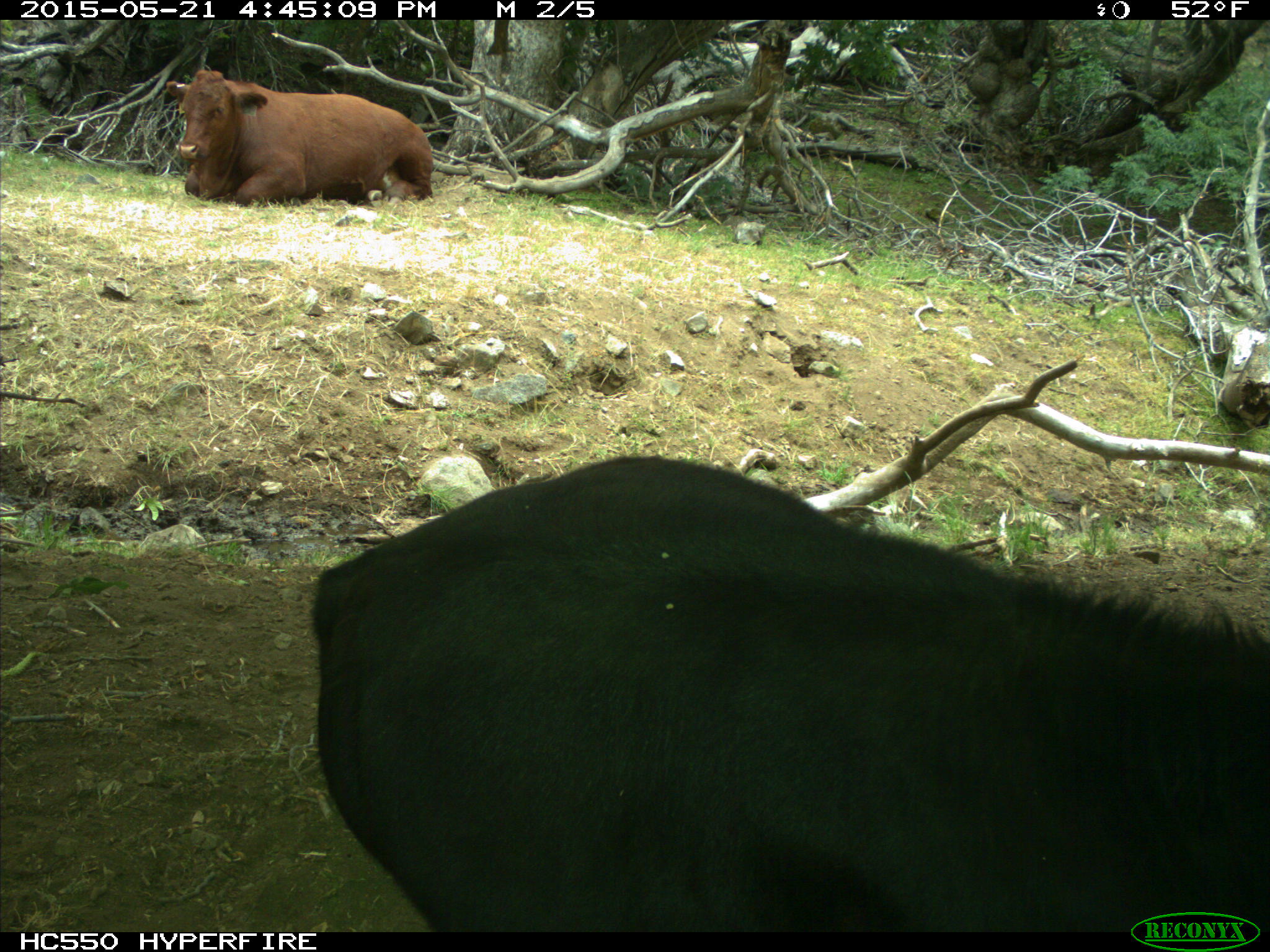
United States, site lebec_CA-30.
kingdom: Animalia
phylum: Chordata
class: Mammalia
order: Artiodactyla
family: Bovidae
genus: Bos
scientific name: Bos taurus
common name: domestic cow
Bos taurus (domestic cow).